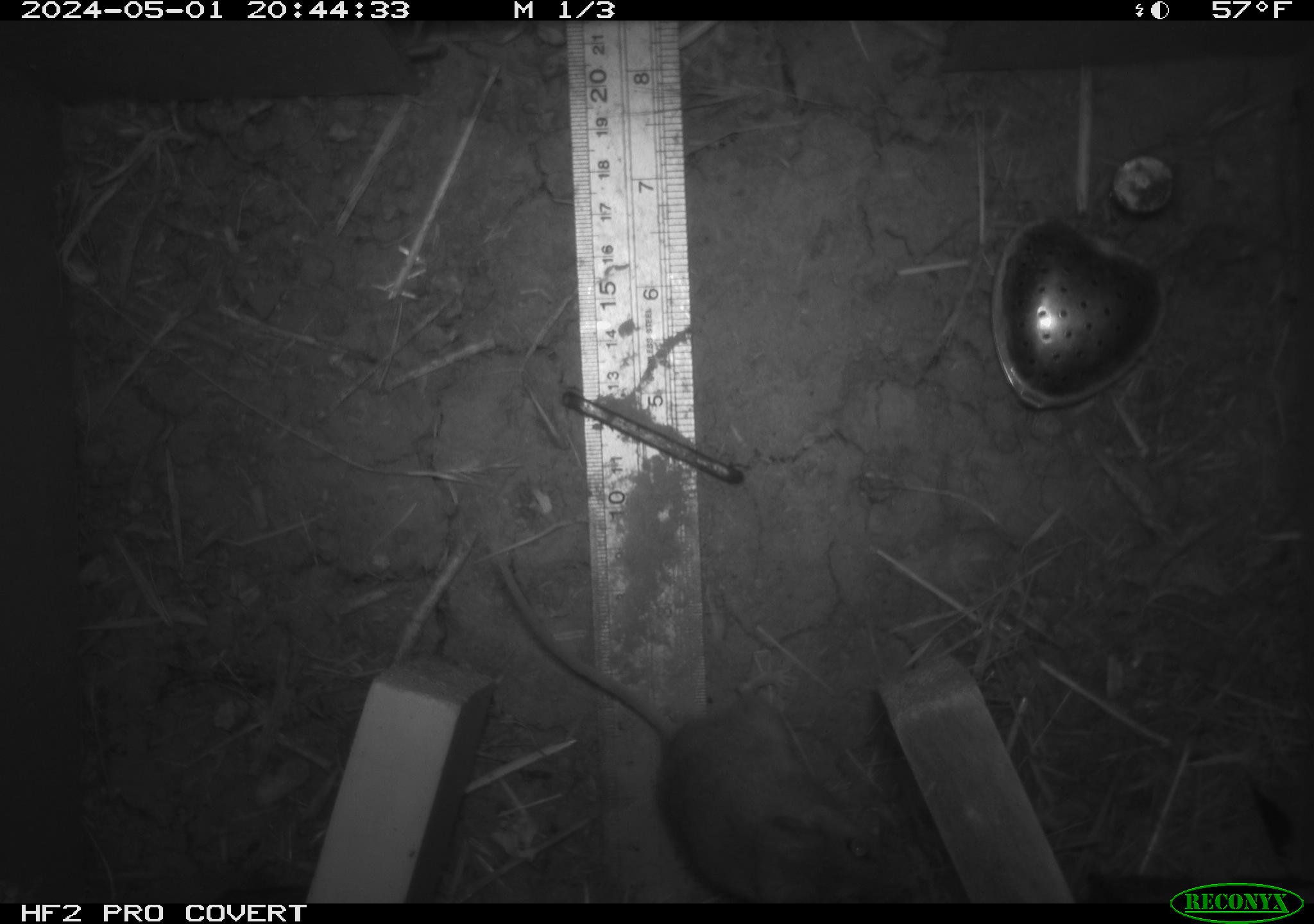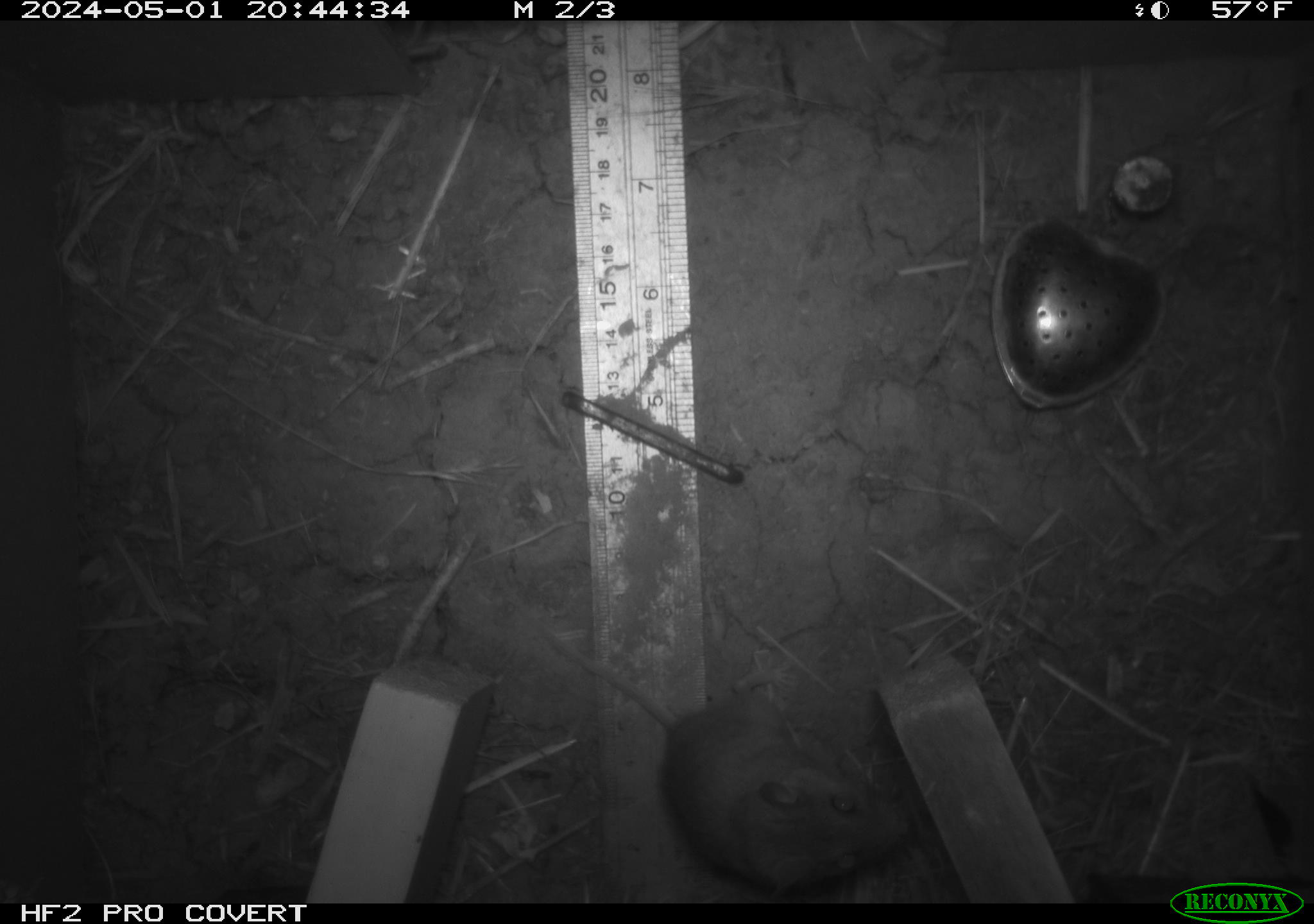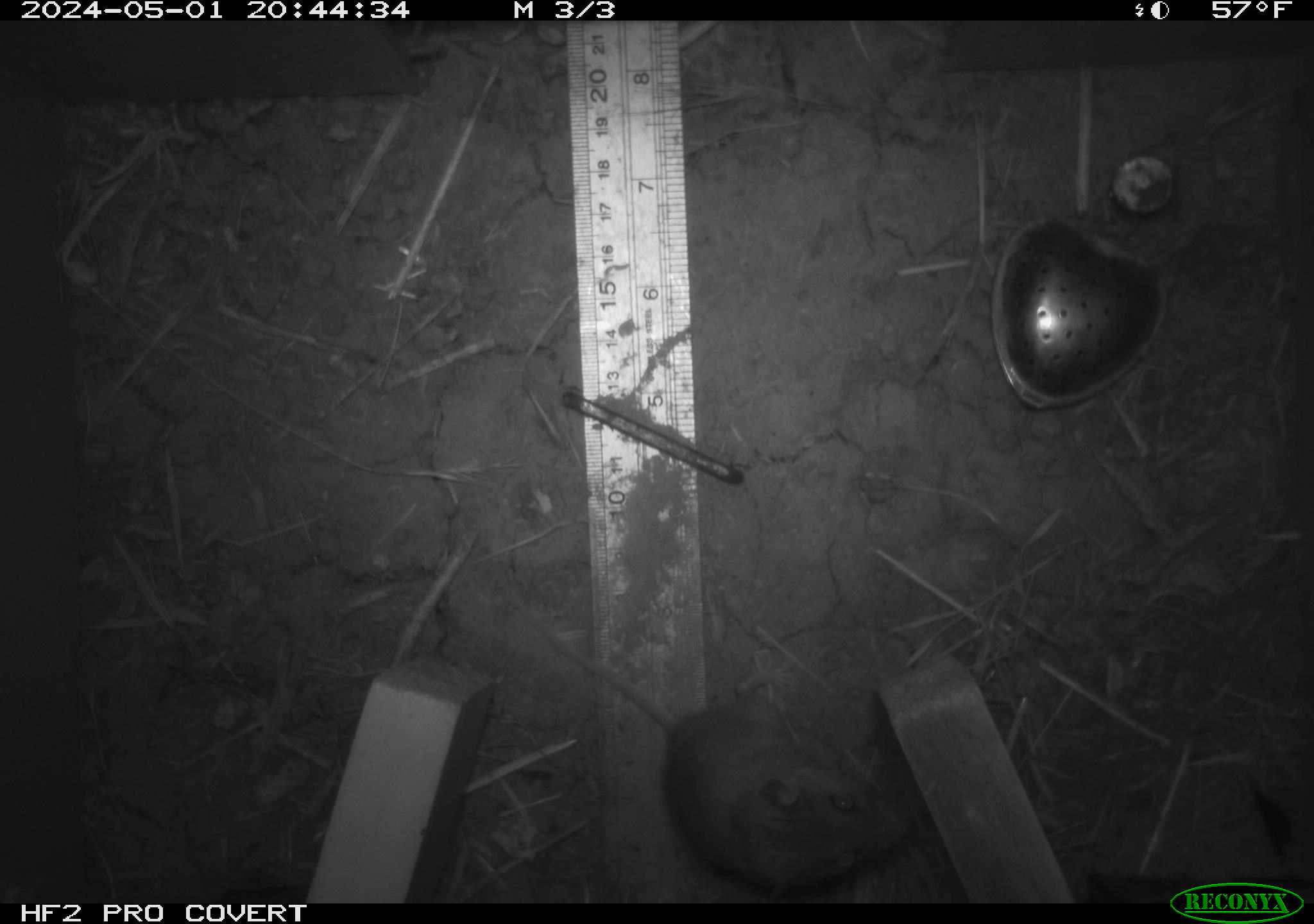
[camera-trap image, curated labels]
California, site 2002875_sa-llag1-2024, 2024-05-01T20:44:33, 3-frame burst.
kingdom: Animalia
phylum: Chordata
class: Mammalia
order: Rodentia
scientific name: Rodentia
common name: mouse species